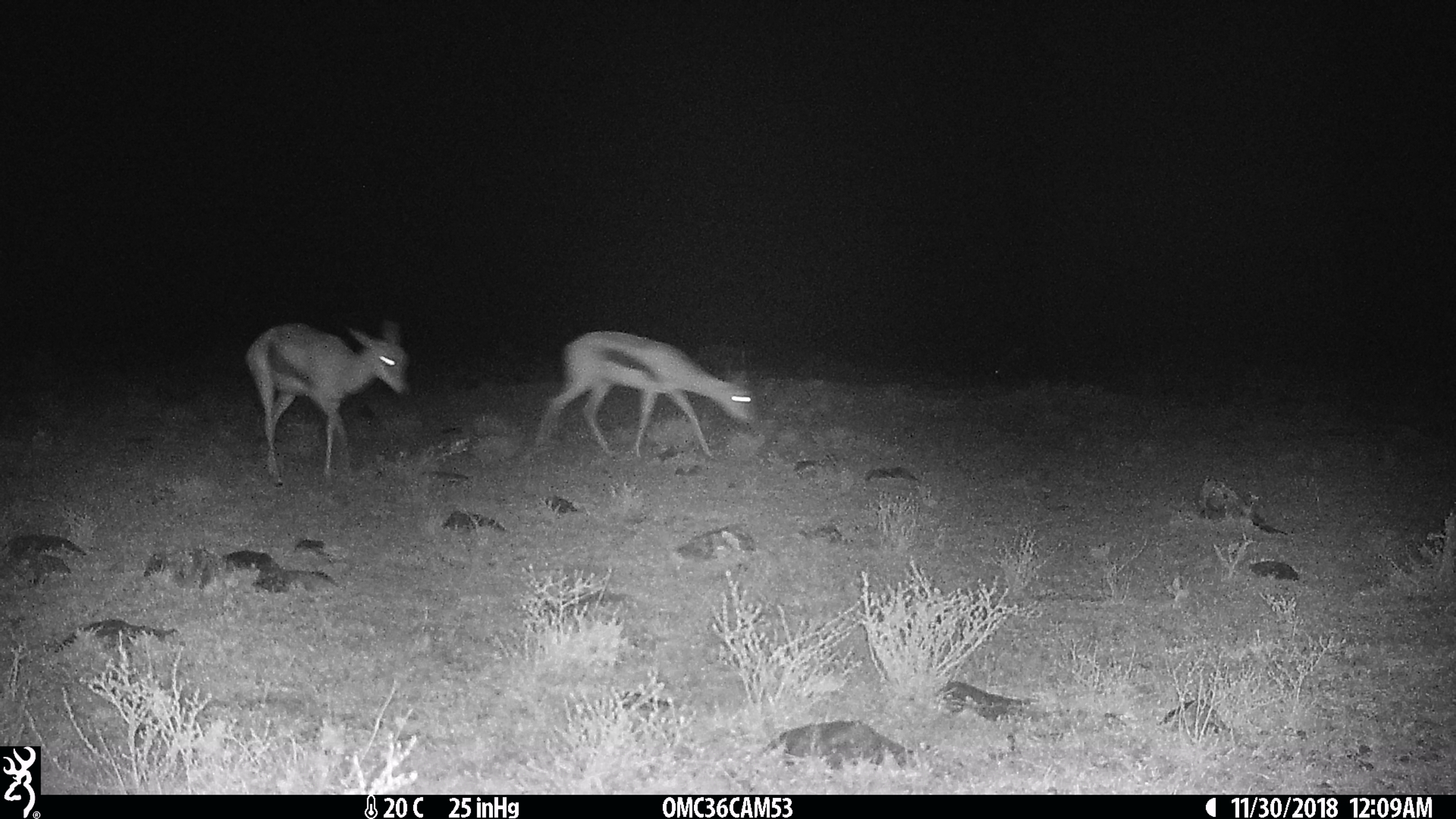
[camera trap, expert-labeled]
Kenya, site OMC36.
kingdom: Animalia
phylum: Chordata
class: Mammalia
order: Artiodactyla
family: Bovidae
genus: Nanger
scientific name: Nanger granti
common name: grant's gazelle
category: gazelle grants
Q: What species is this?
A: Gazelle grants (grant's gazelle) (Nanger granti).